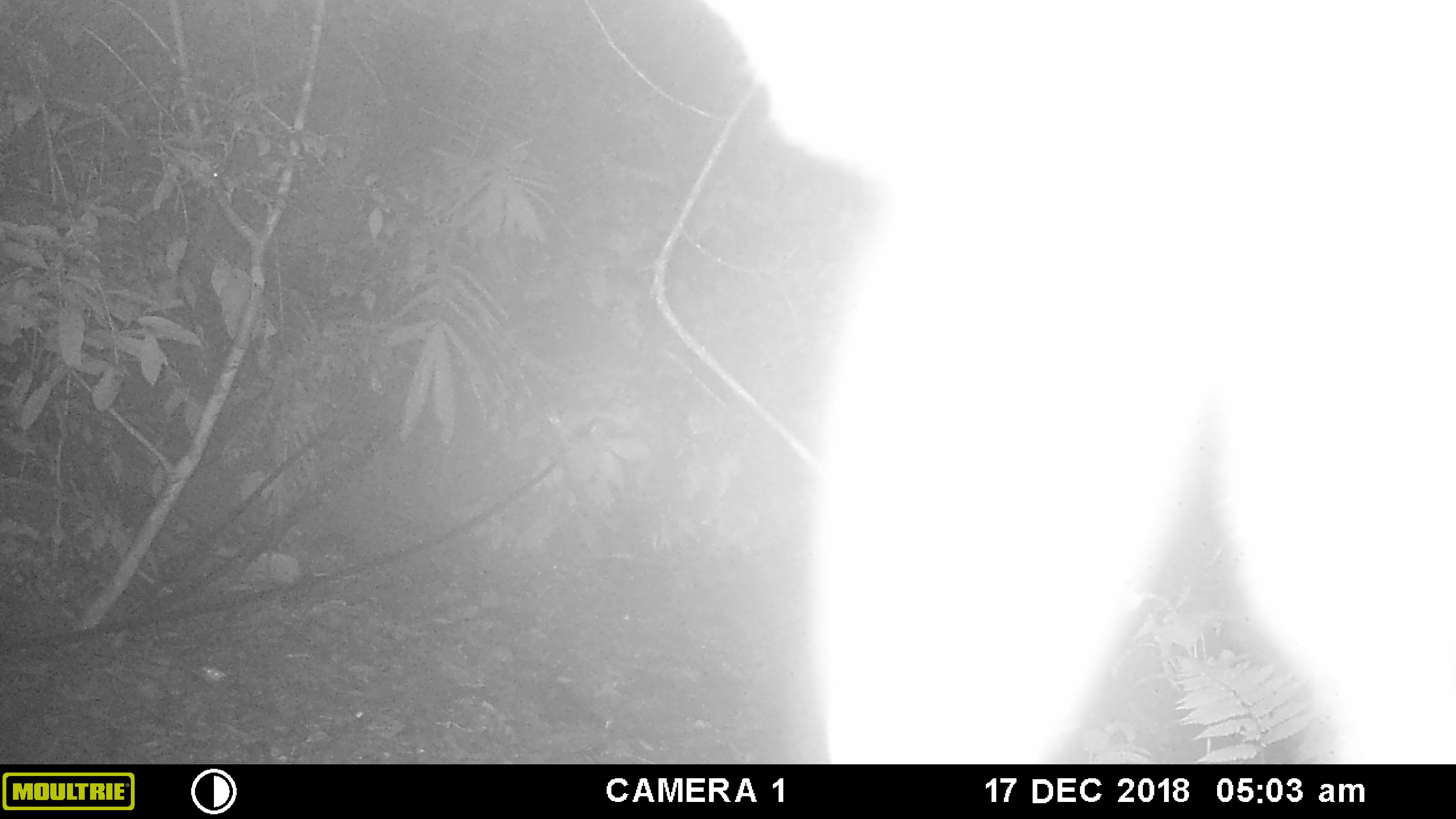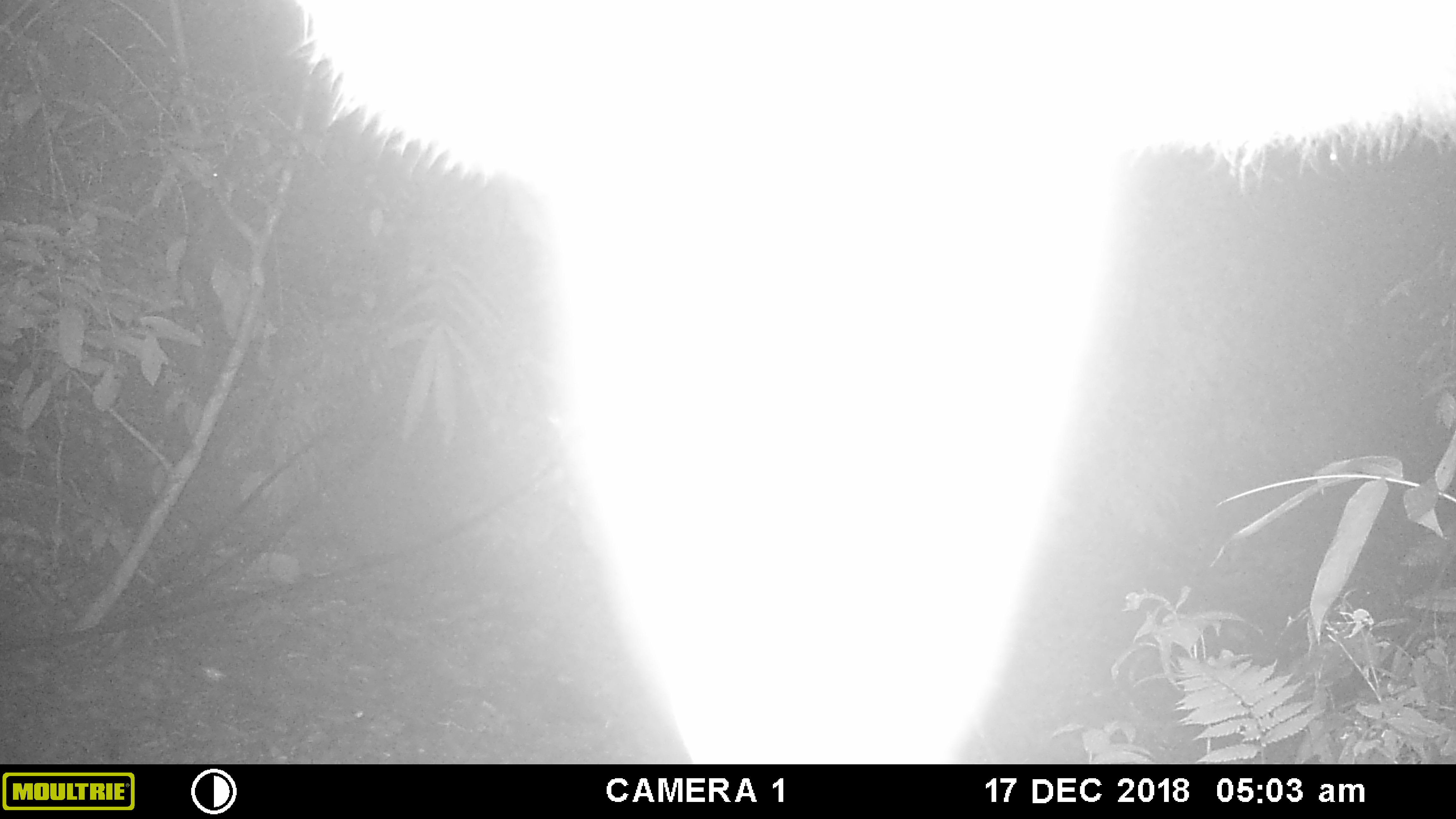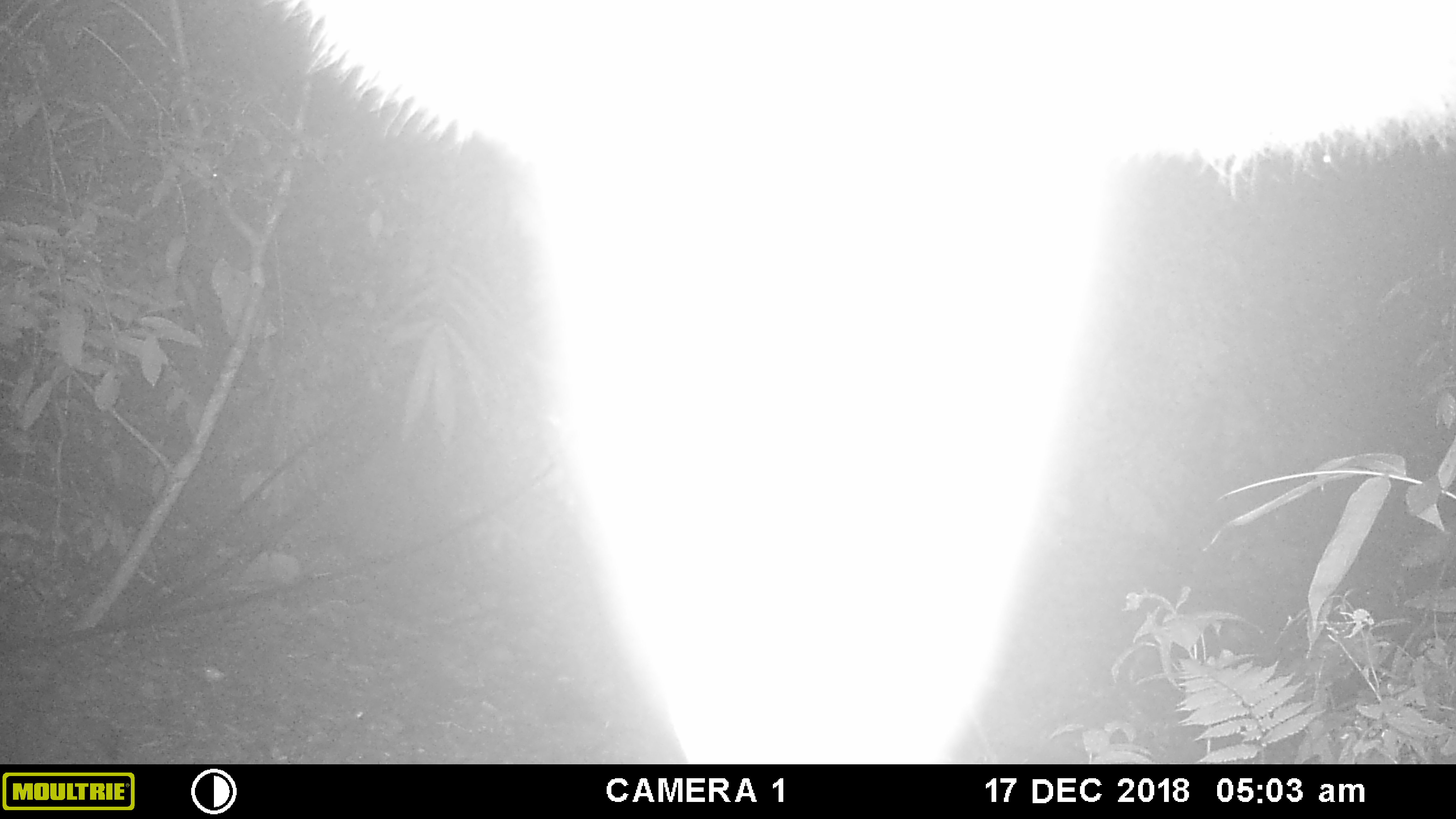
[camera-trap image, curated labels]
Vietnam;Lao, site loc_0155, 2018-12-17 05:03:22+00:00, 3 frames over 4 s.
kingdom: Animalia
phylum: Chordata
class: Mammalia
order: Artiodactyla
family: Cervidae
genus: Rusa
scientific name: Rusa unicolor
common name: sambar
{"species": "sambar (Rusa unicolor)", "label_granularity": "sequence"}